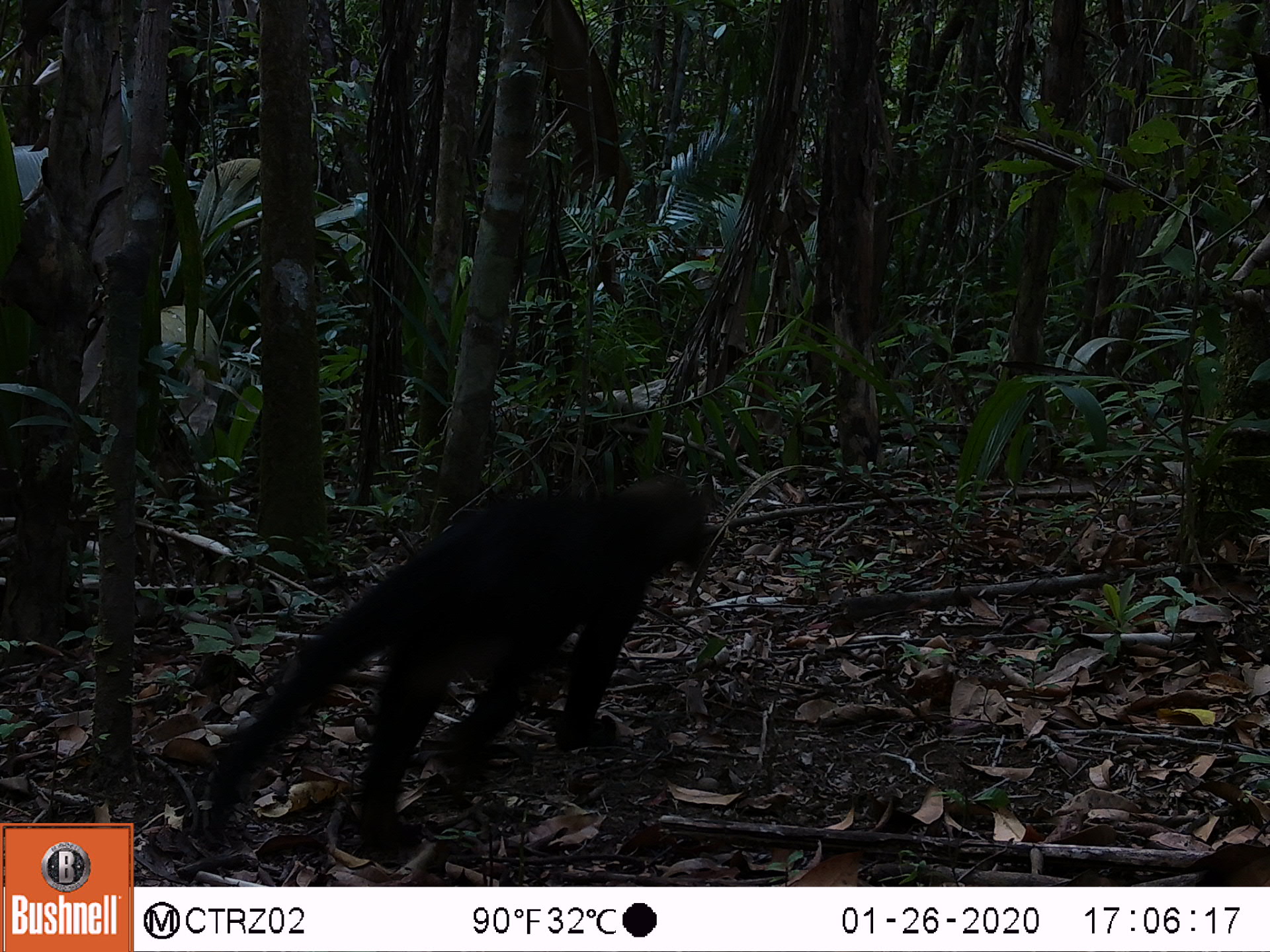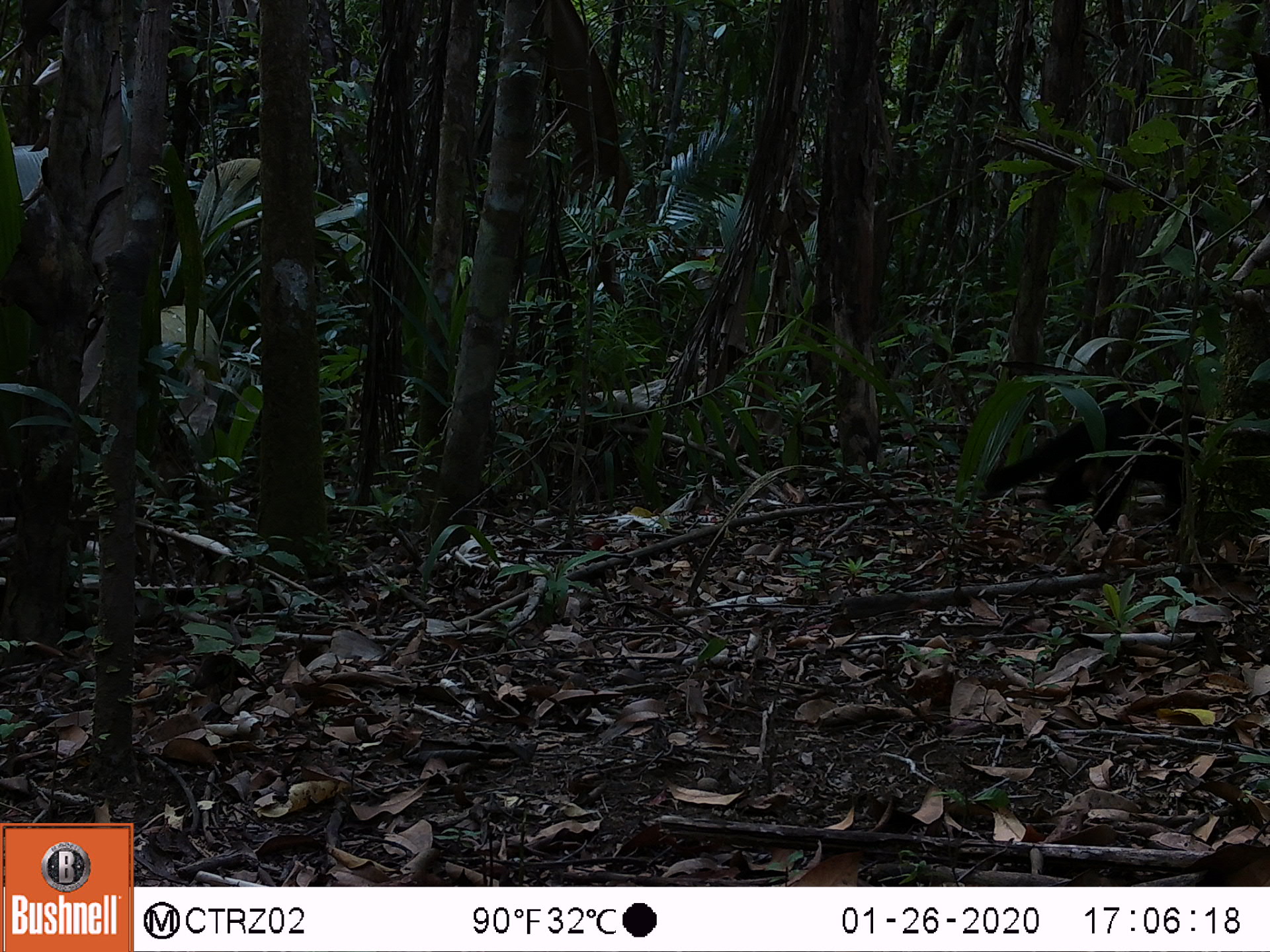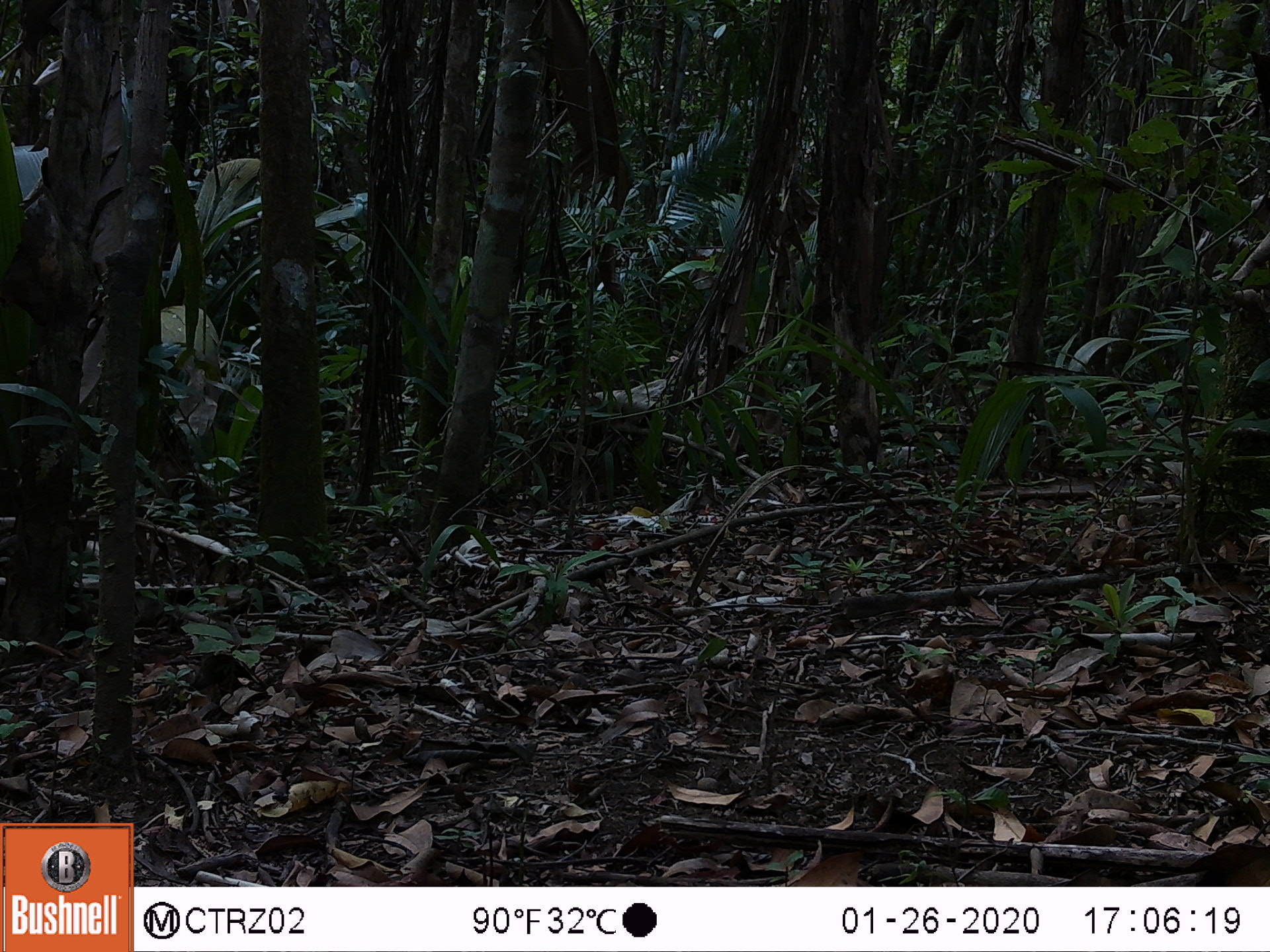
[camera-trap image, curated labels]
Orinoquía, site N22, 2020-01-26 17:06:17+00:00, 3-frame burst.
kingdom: Animalia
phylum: Chordata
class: Mammalia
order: Carnivora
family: Mustelidae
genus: Eira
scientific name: Eira barbara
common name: tayra